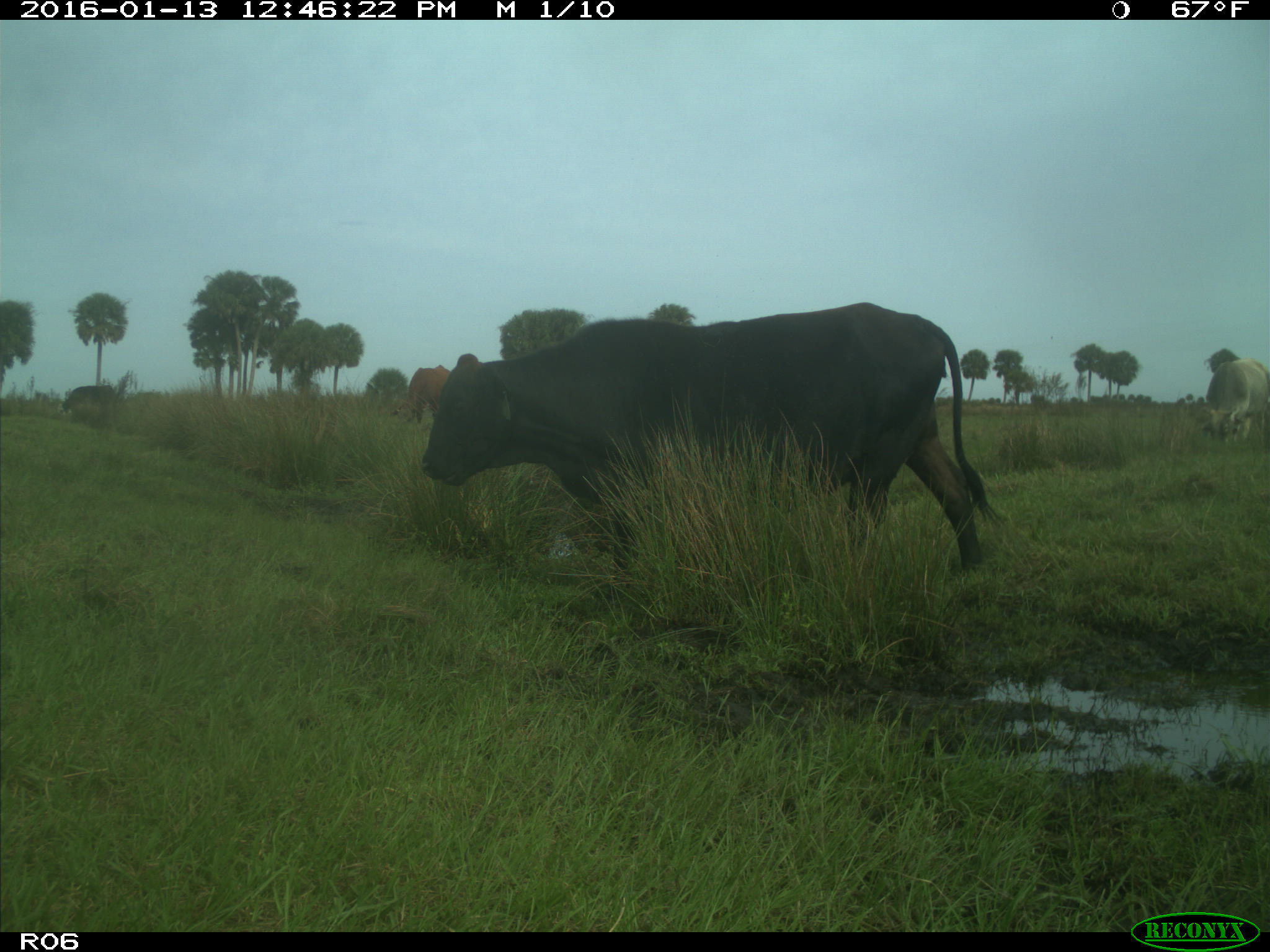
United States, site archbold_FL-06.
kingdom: Animalia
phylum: Chordata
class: Mammalia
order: Artiodactyla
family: Bovidae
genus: Bos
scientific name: Bos taurus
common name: domestic cow